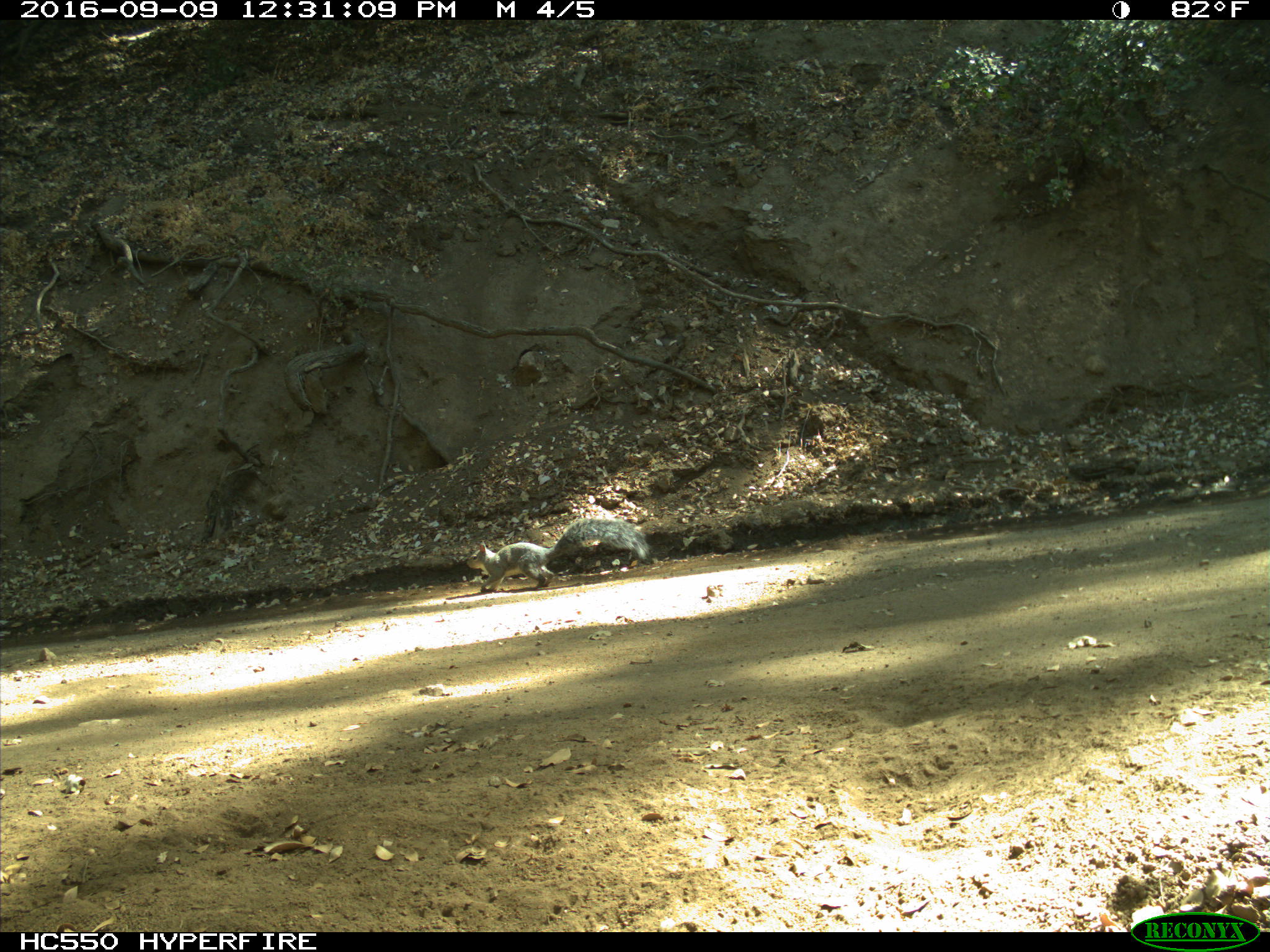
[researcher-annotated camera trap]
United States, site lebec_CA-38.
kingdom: Animalia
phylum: Chordata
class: Mammalia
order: Rodentia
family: Sciuridae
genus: Sciurus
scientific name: Sciurus carolinensis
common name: eastern gray squirrel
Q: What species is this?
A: Sciurus carolinensis (eastern gray squirrel).